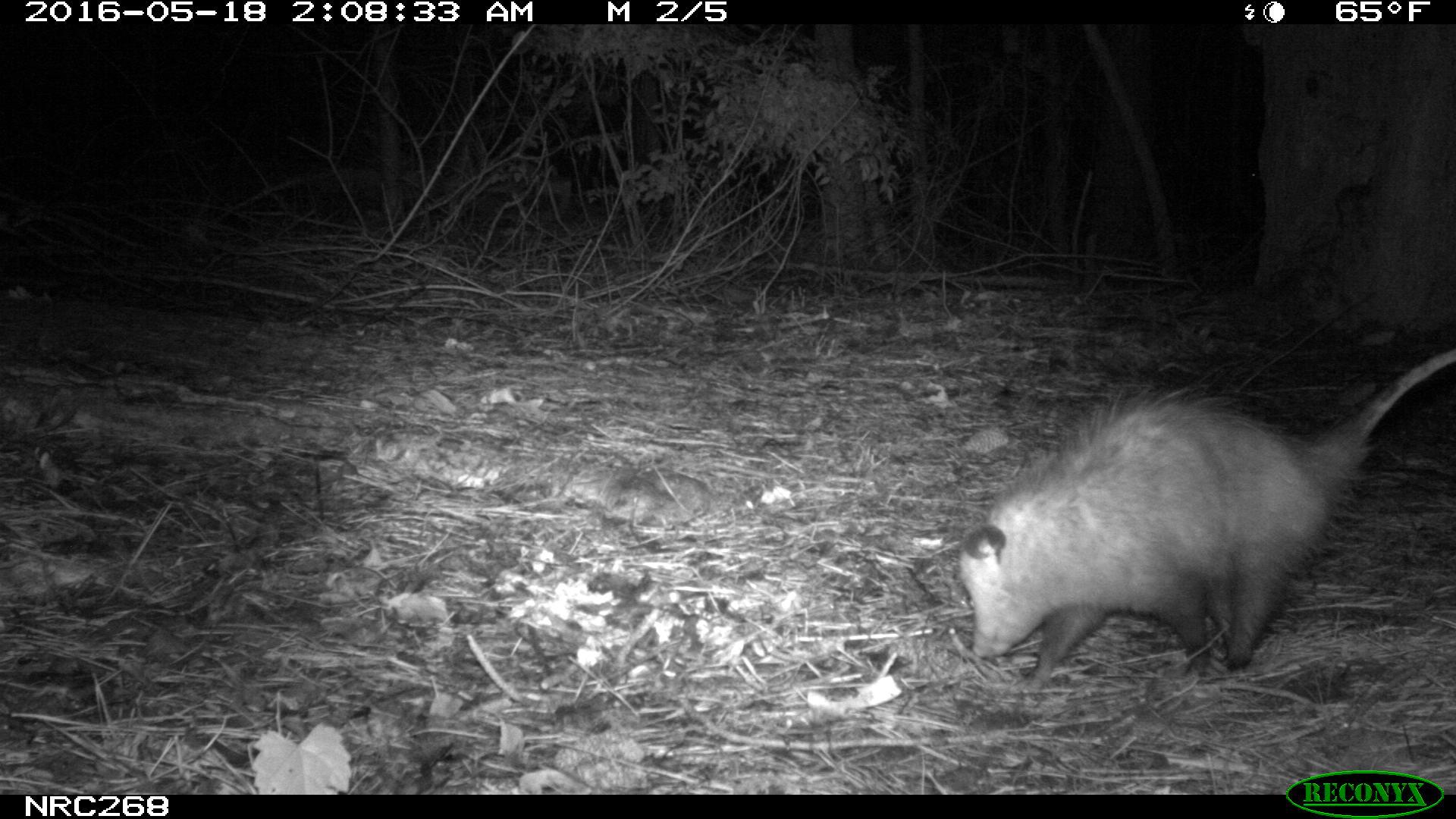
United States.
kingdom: Animalia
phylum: Chordata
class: Mammalia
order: Didelphimorphia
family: Didelphidae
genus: Didelphis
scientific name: Didelphis virginiana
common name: virginia opossum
Virginia Opossum (Didelphis virginiana).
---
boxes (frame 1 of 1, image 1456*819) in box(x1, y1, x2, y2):
Virginia Opossum: box(951, 341, 1456, 685)